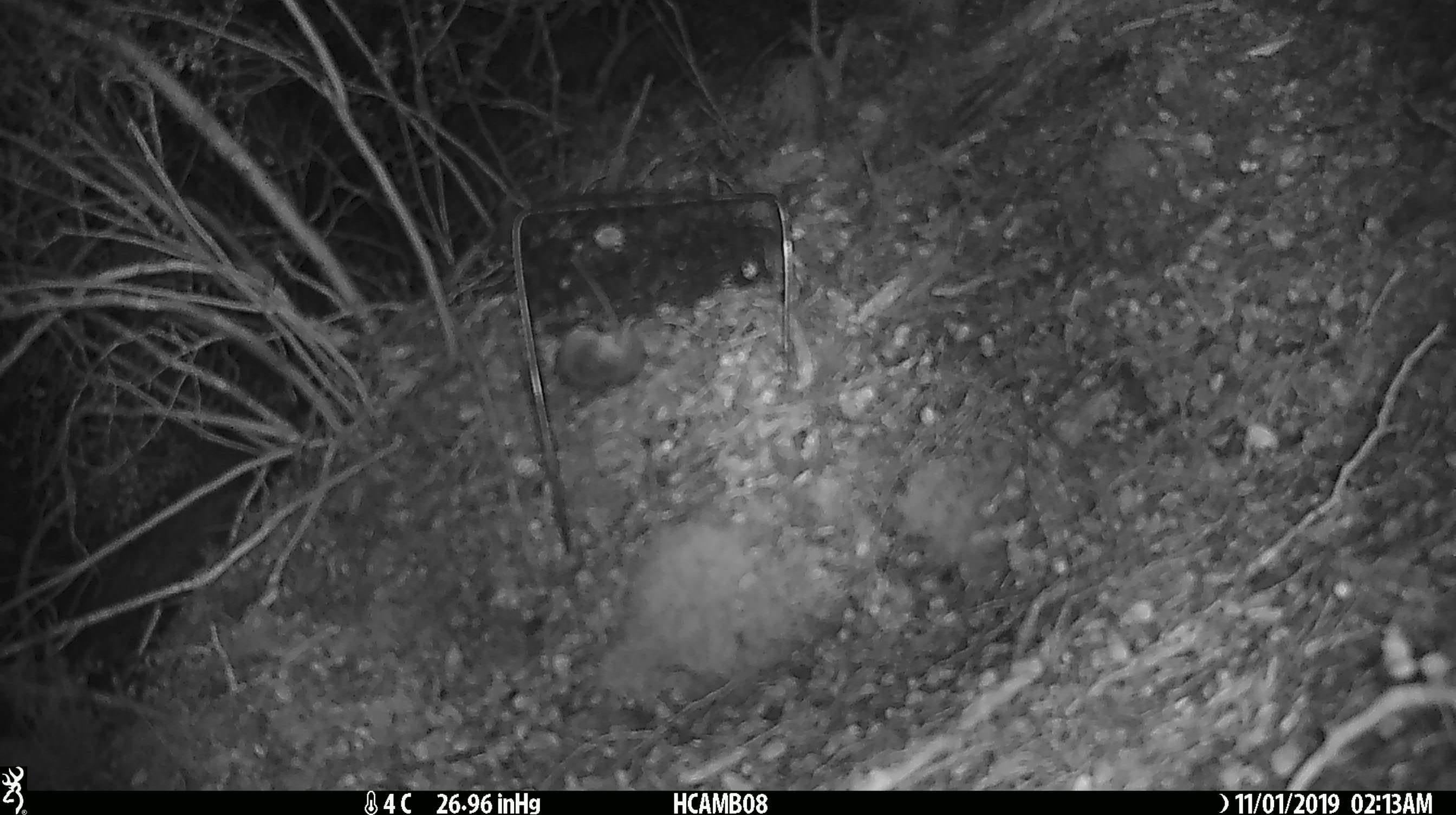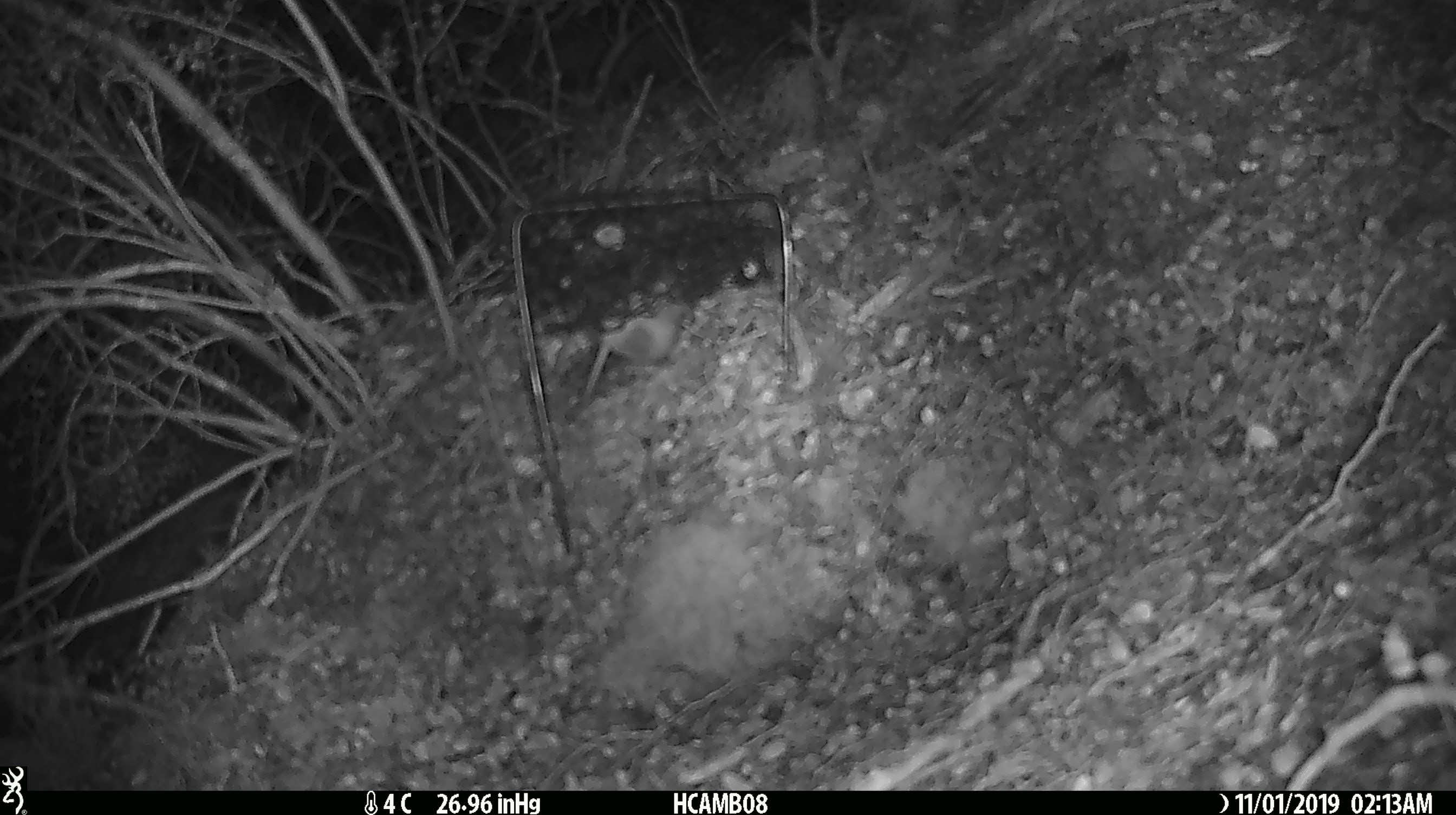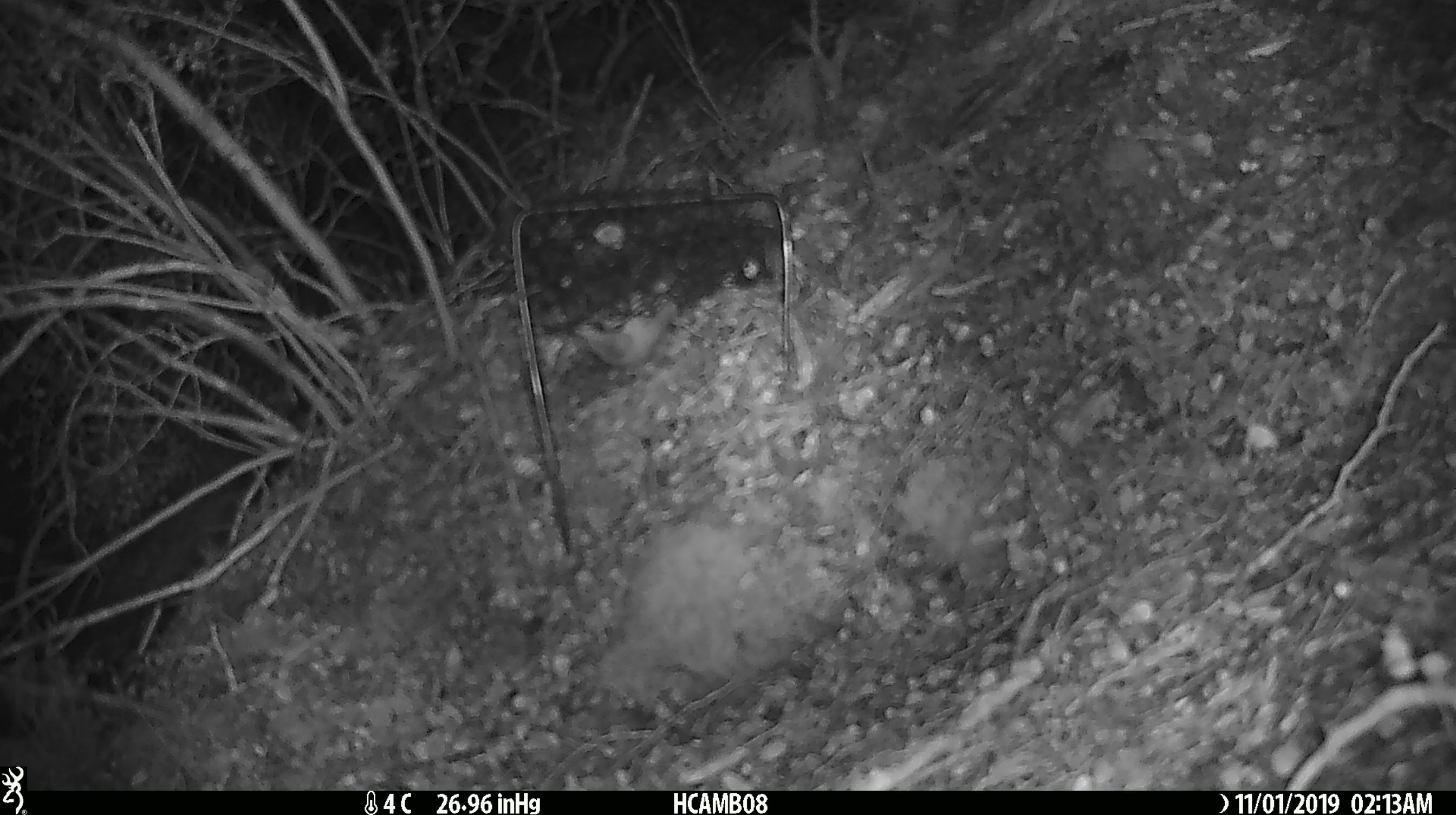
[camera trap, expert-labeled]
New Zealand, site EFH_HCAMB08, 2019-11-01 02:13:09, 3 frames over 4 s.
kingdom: Animalia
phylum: Chordata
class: Mammalia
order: Rodentia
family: Muridae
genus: Mus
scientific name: Mus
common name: mouse